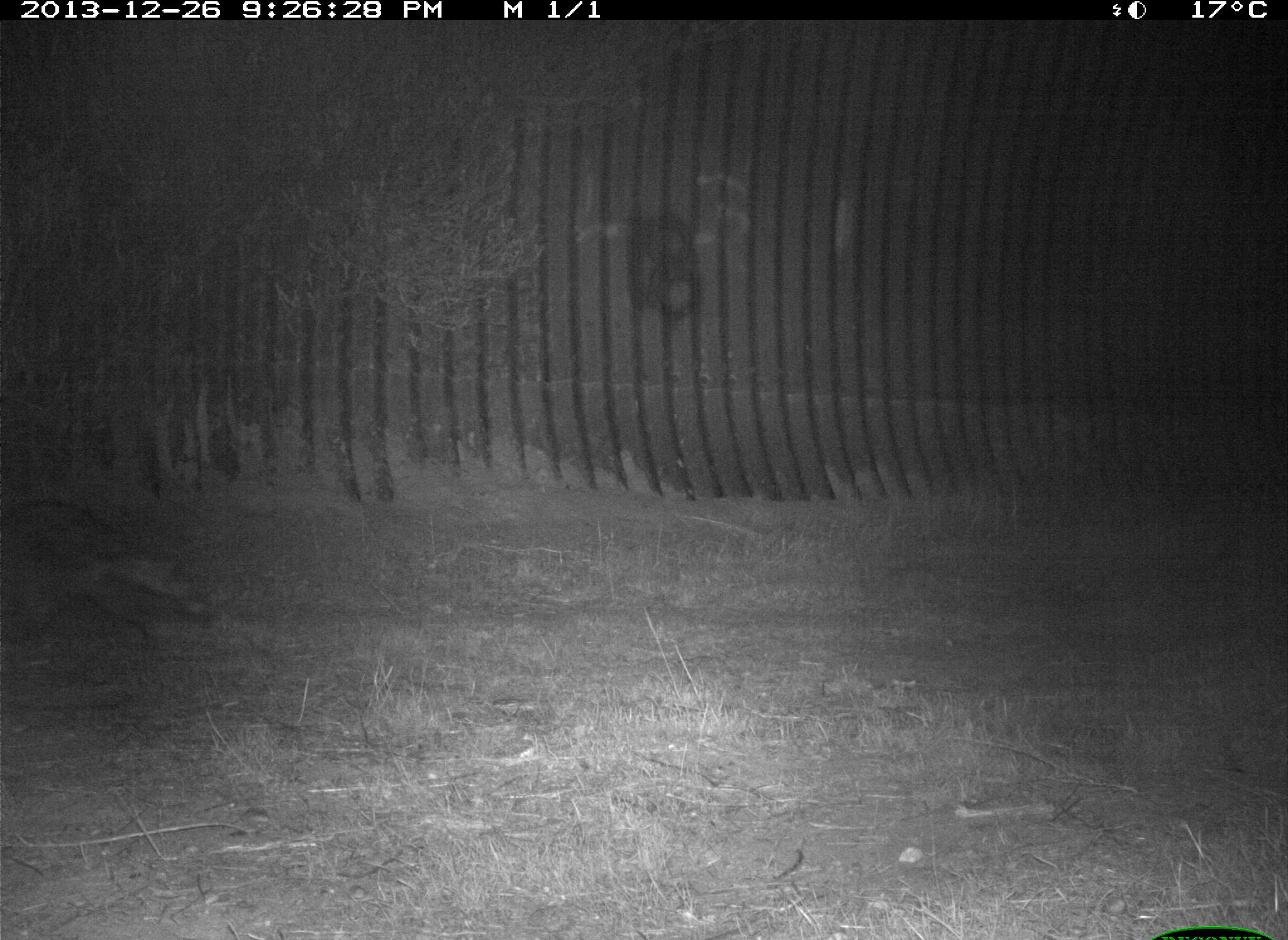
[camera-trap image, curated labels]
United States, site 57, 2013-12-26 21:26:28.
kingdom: Animalia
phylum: Chordata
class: Mammalia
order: Carnivora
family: Procyonidae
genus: Procyon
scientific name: Procyon lotor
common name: raccoon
Raccoon (Procyon lotor).